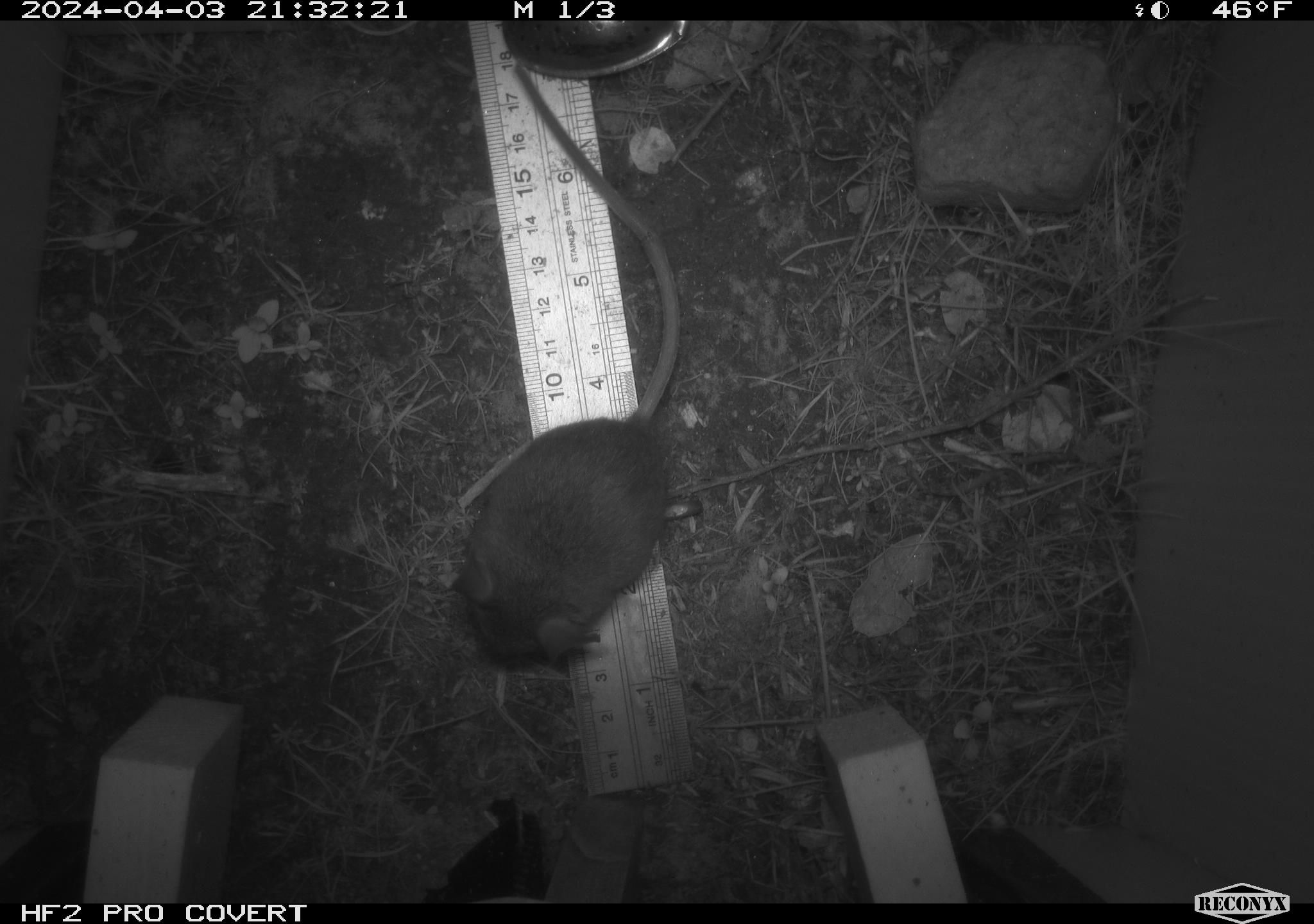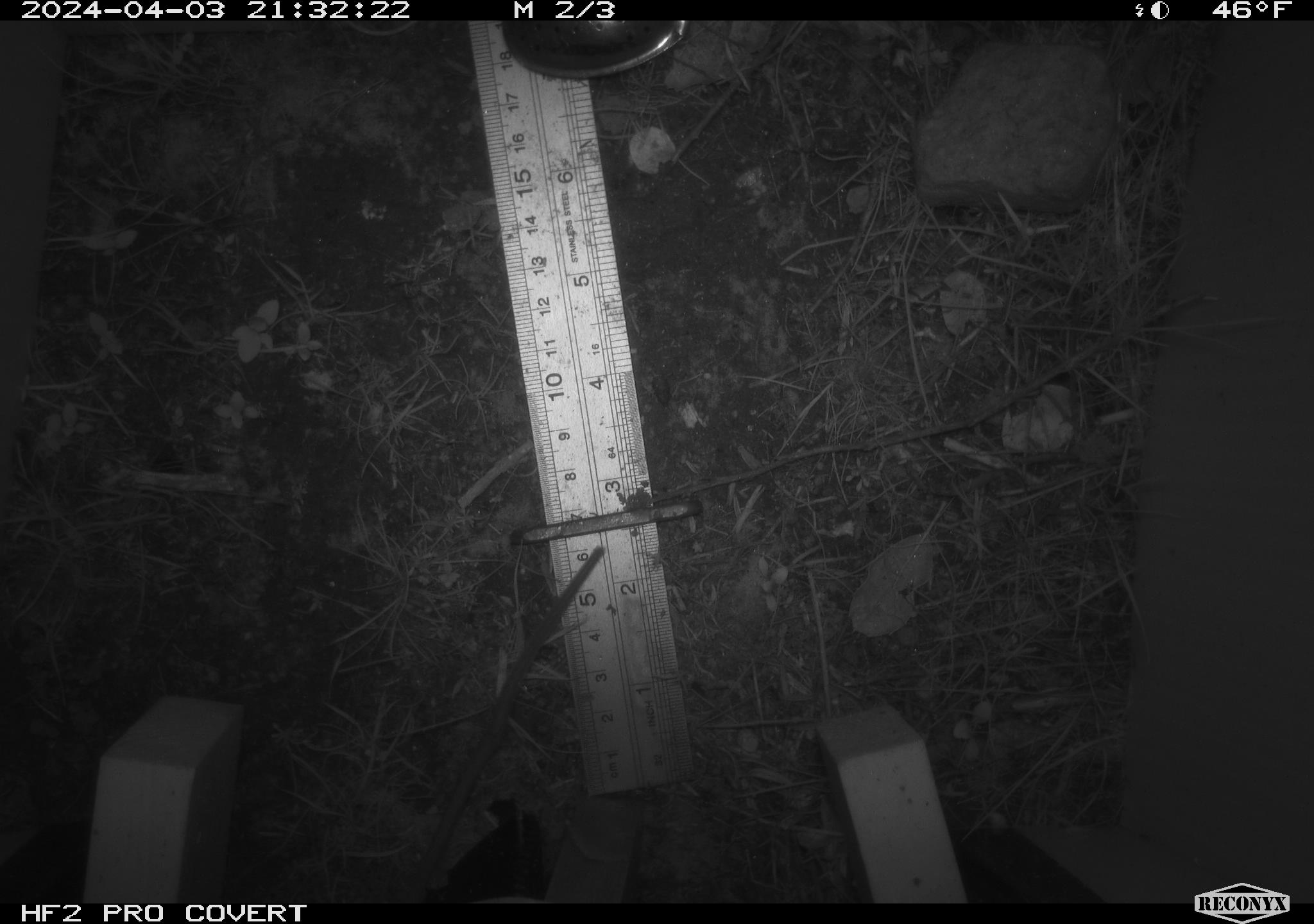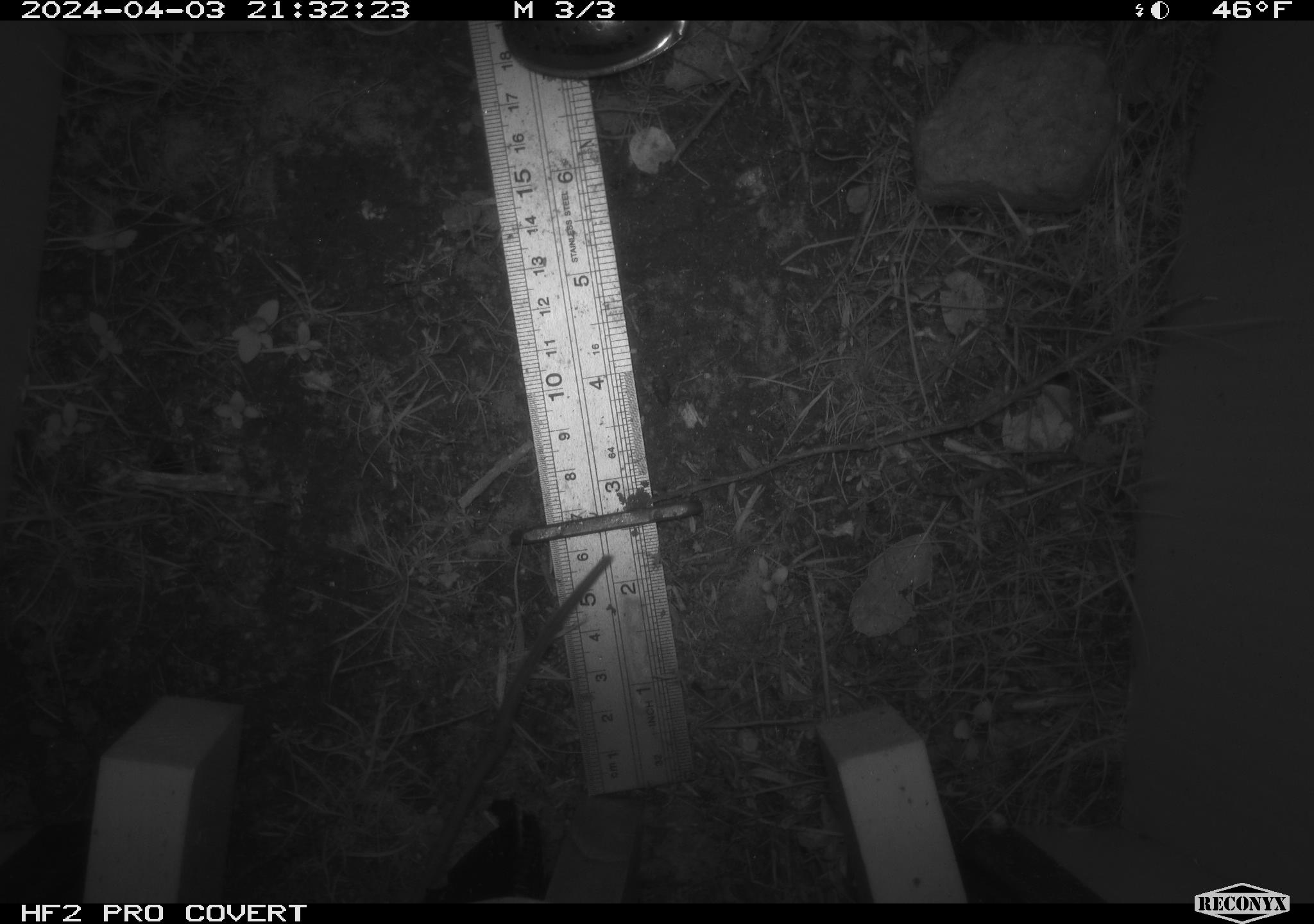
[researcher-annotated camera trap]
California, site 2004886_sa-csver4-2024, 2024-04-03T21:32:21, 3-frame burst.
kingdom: Animalia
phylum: Chordata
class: Mammalia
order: Rodentia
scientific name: Rodentia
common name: mouse species